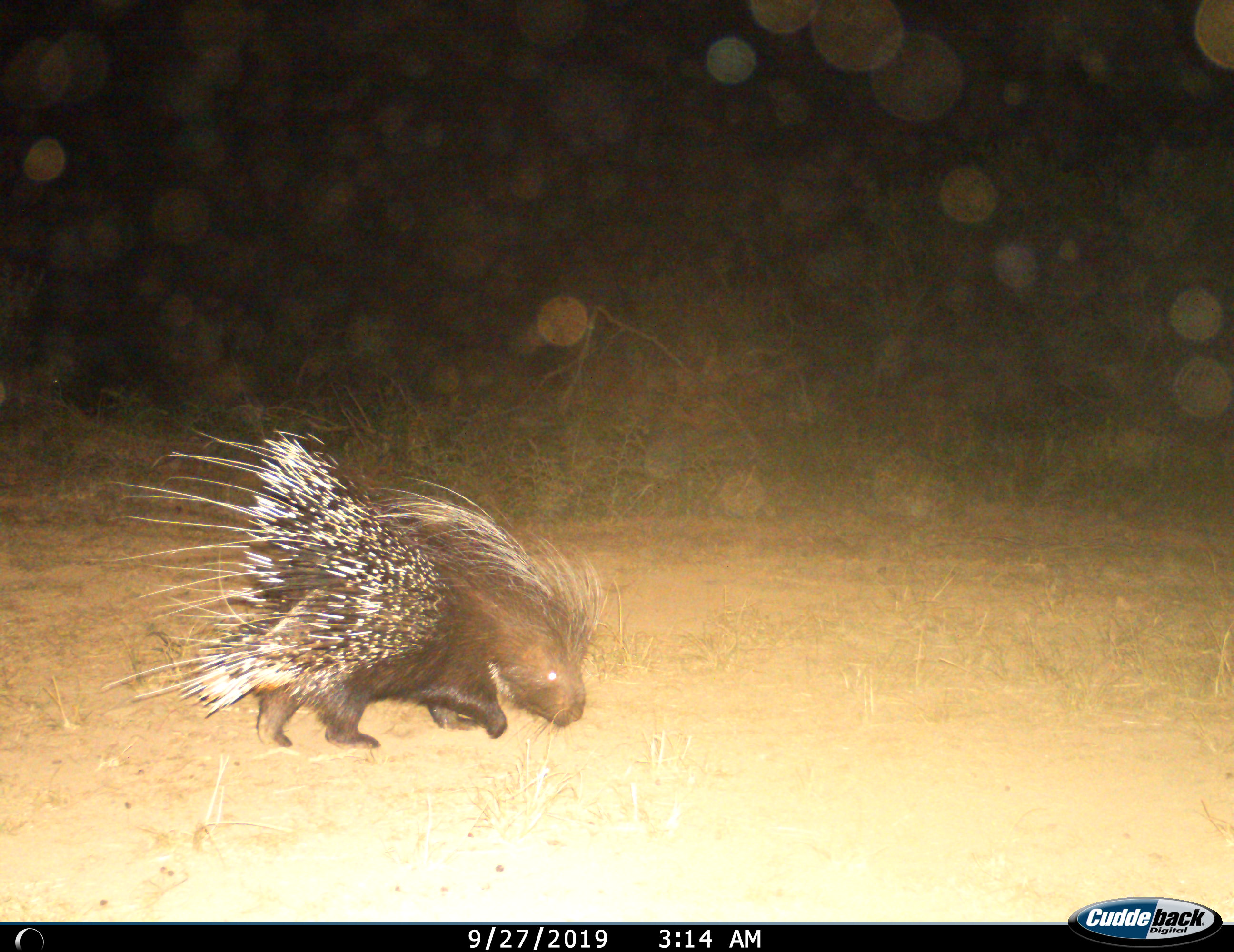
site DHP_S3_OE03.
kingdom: Animalia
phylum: Chordata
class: Mammalia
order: Rodentia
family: Hystricidae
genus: Hystrix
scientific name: Hystrix cristata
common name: crested porcupine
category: porcupine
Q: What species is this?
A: Porcupine (crested porcupine) (Hystrix cristata).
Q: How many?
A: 1.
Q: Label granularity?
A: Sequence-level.